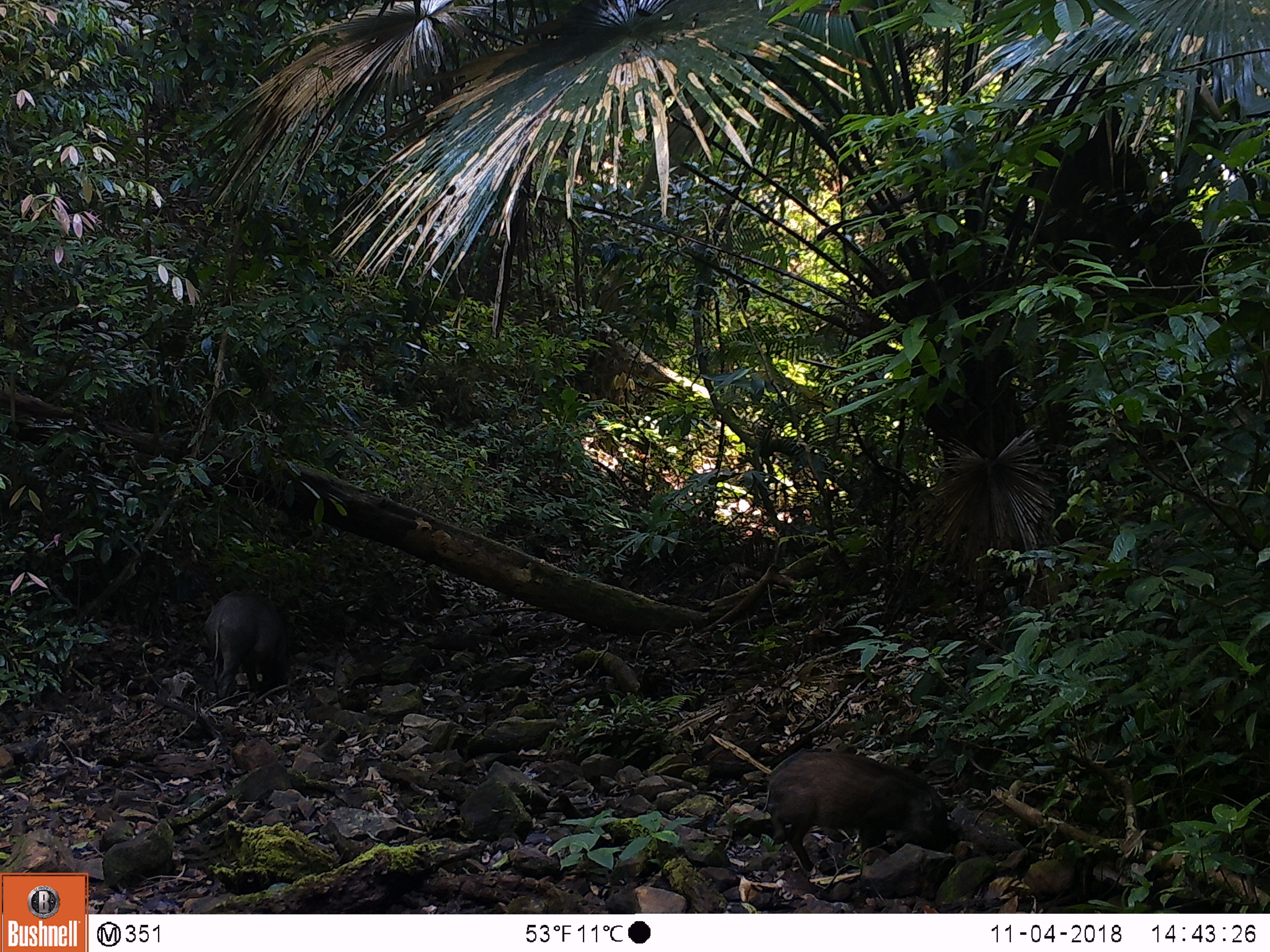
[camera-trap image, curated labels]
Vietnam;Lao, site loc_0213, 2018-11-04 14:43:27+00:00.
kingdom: Animalia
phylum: Chordata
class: Mammalia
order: Artiodactyla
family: Suidae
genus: Sus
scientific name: Sus scrofa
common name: eurasian wild pig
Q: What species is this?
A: Eurasian wild pig (Sus scrofa).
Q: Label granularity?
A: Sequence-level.